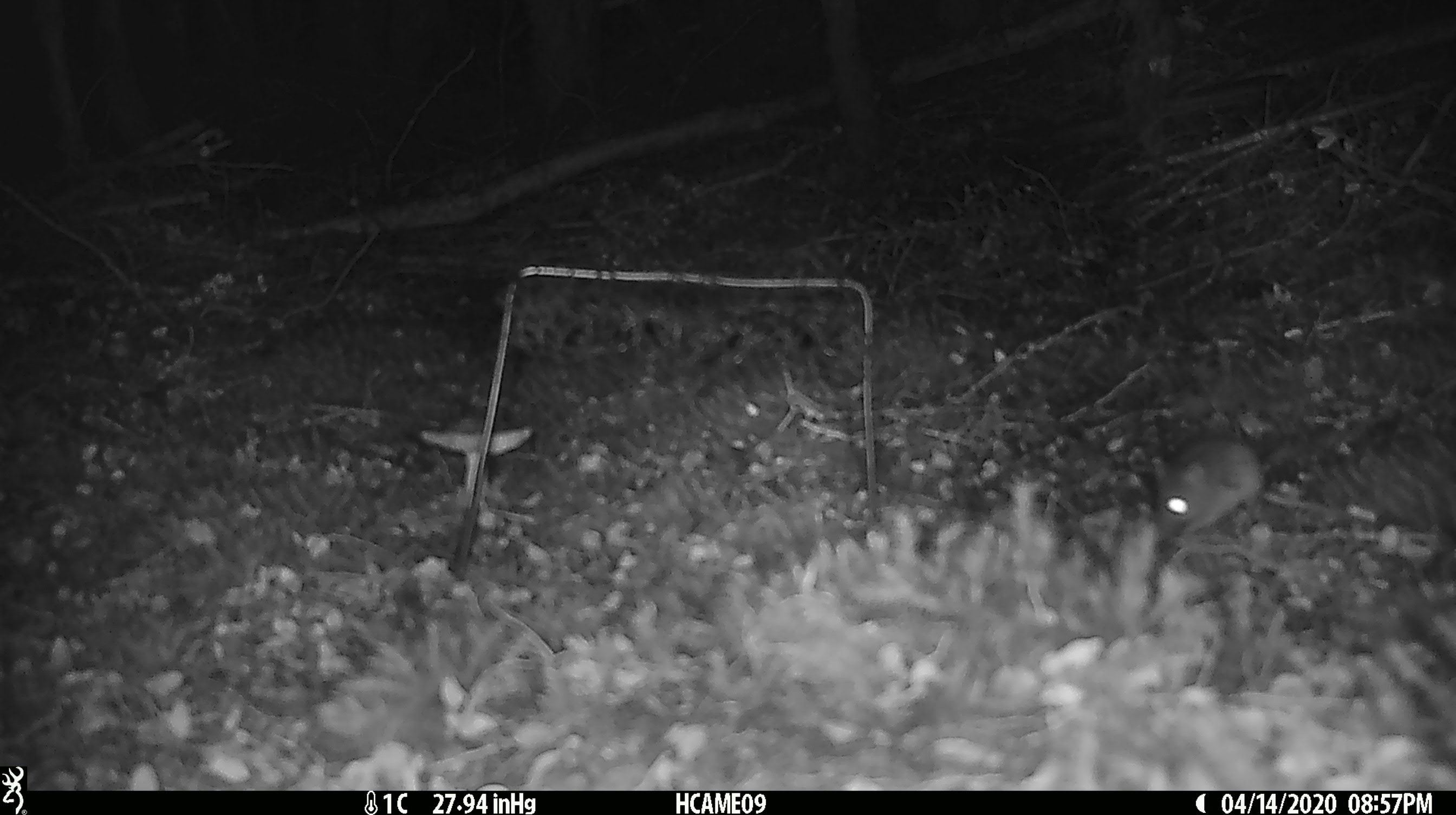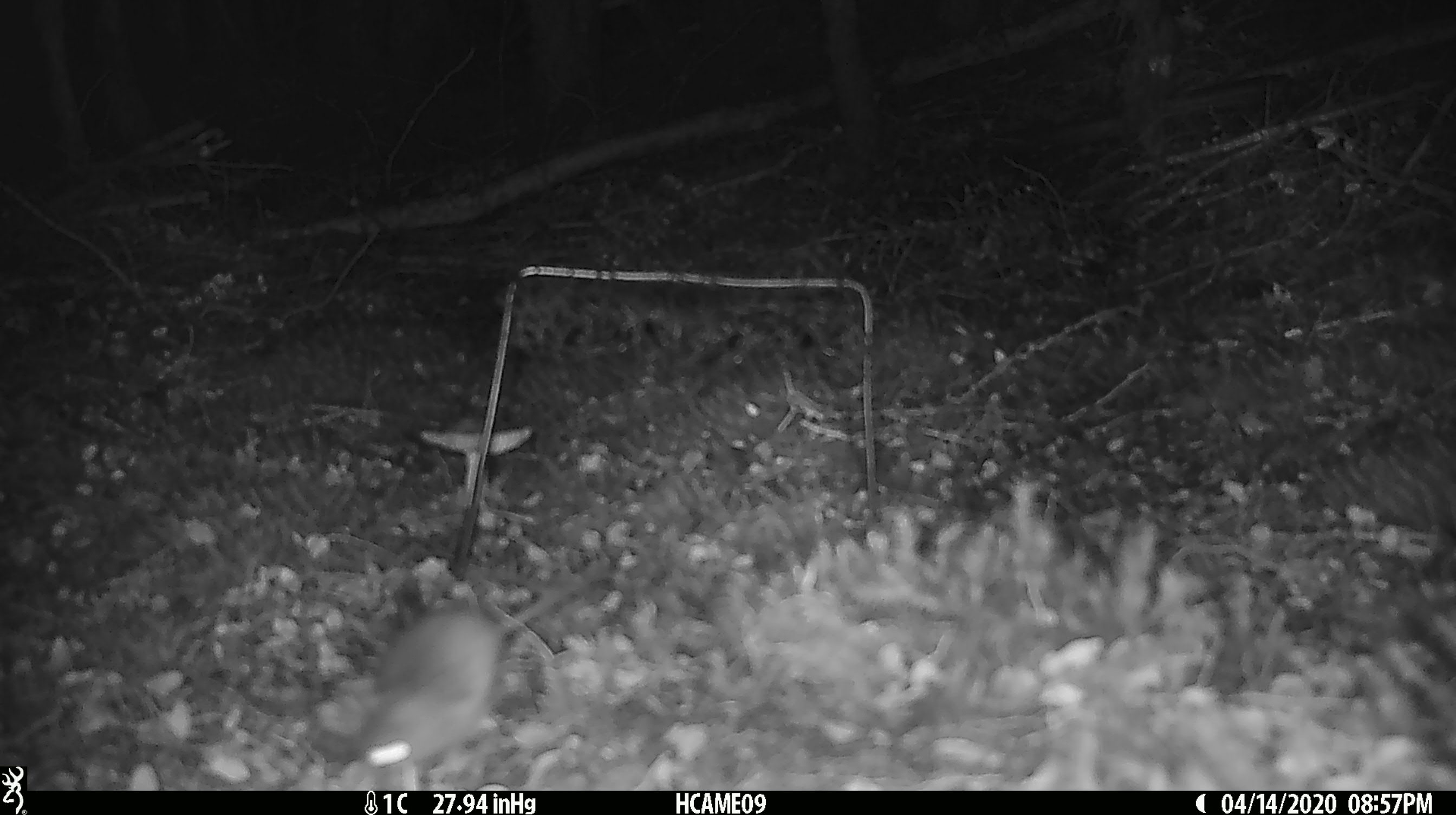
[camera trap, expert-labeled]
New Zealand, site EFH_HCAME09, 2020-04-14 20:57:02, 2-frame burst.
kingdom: Animalia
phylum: Chordata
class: Mammalia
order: Rodentia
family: Muridae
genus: Mus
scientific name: Mus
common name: mouse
Mouse (Mus).